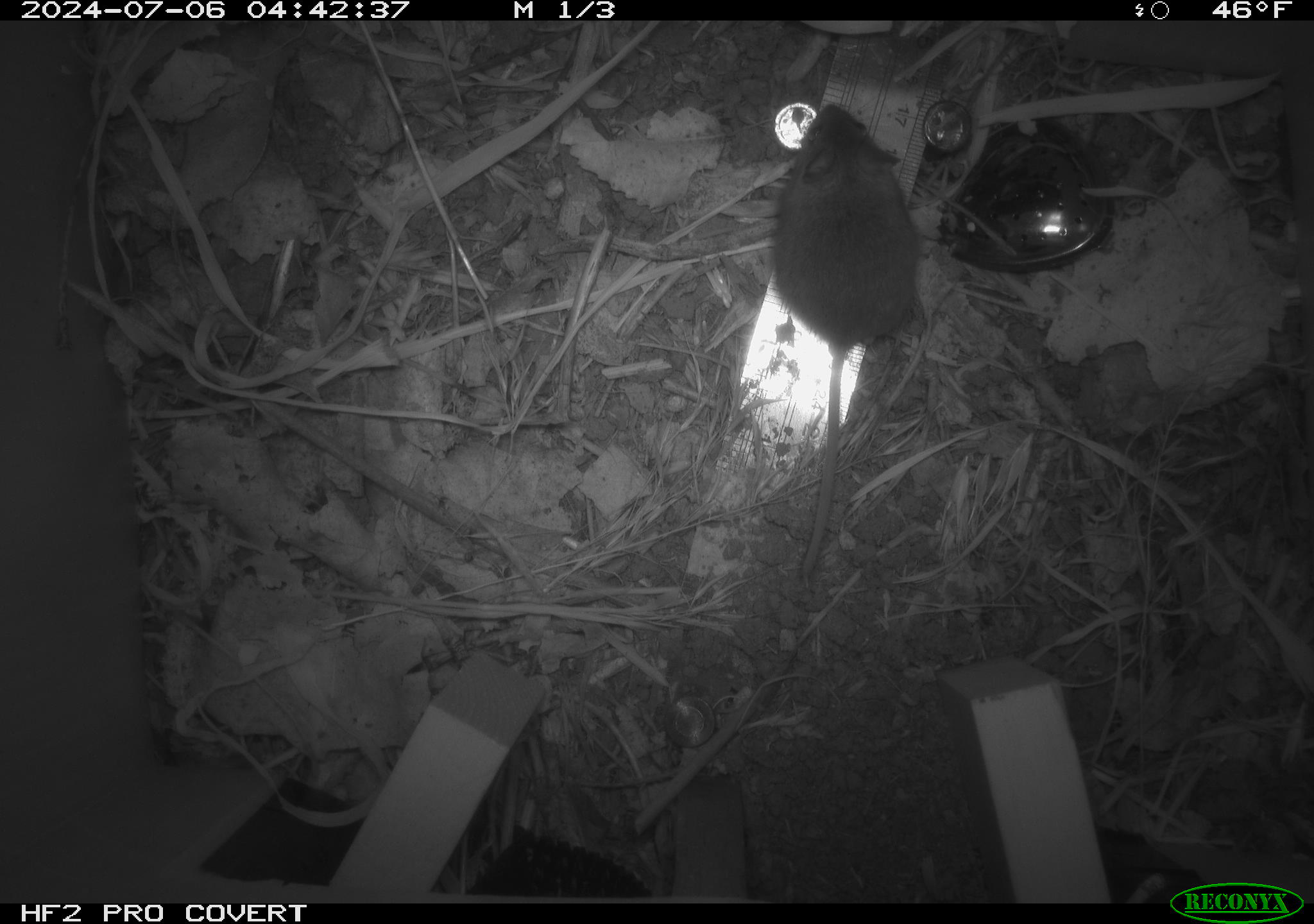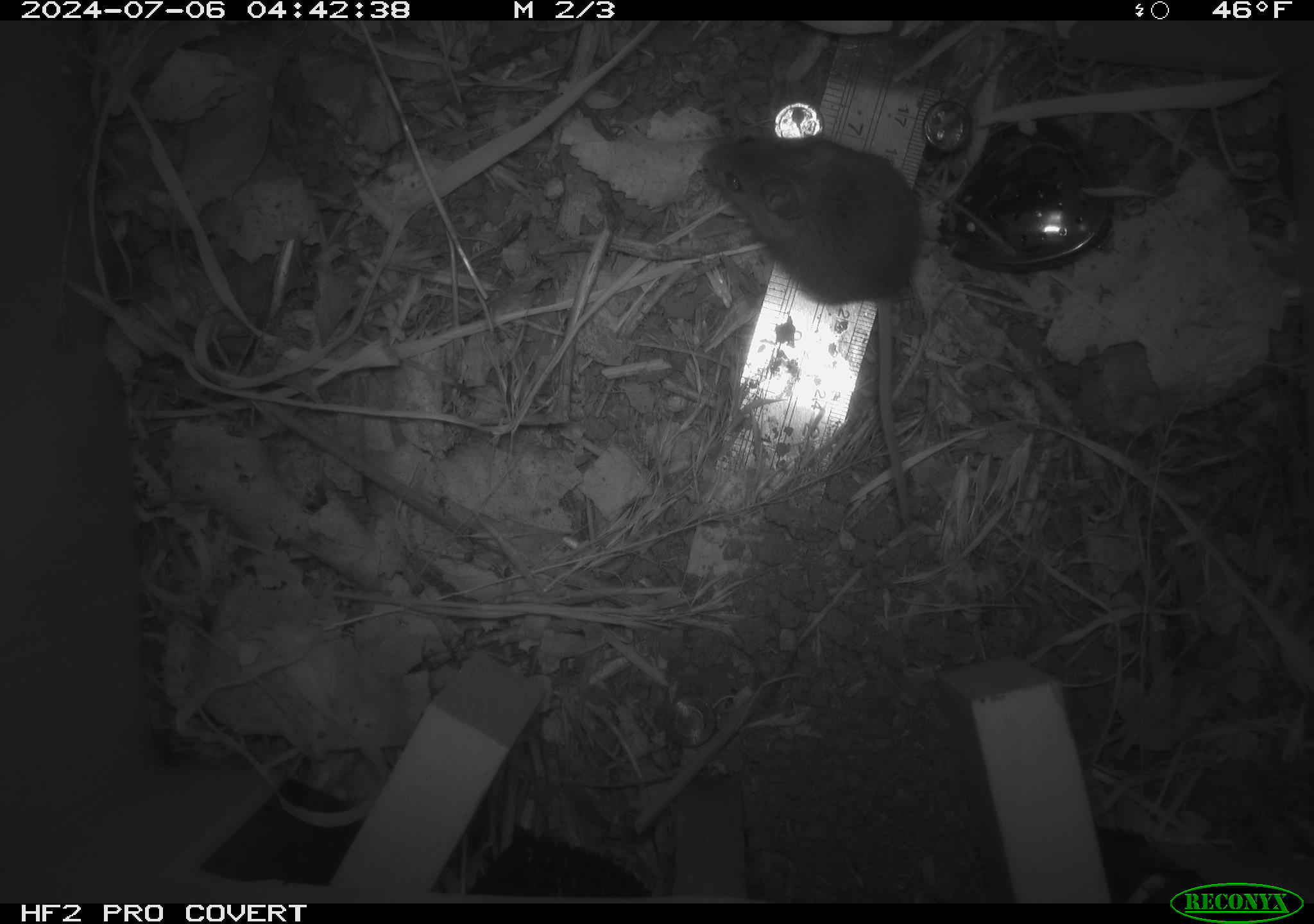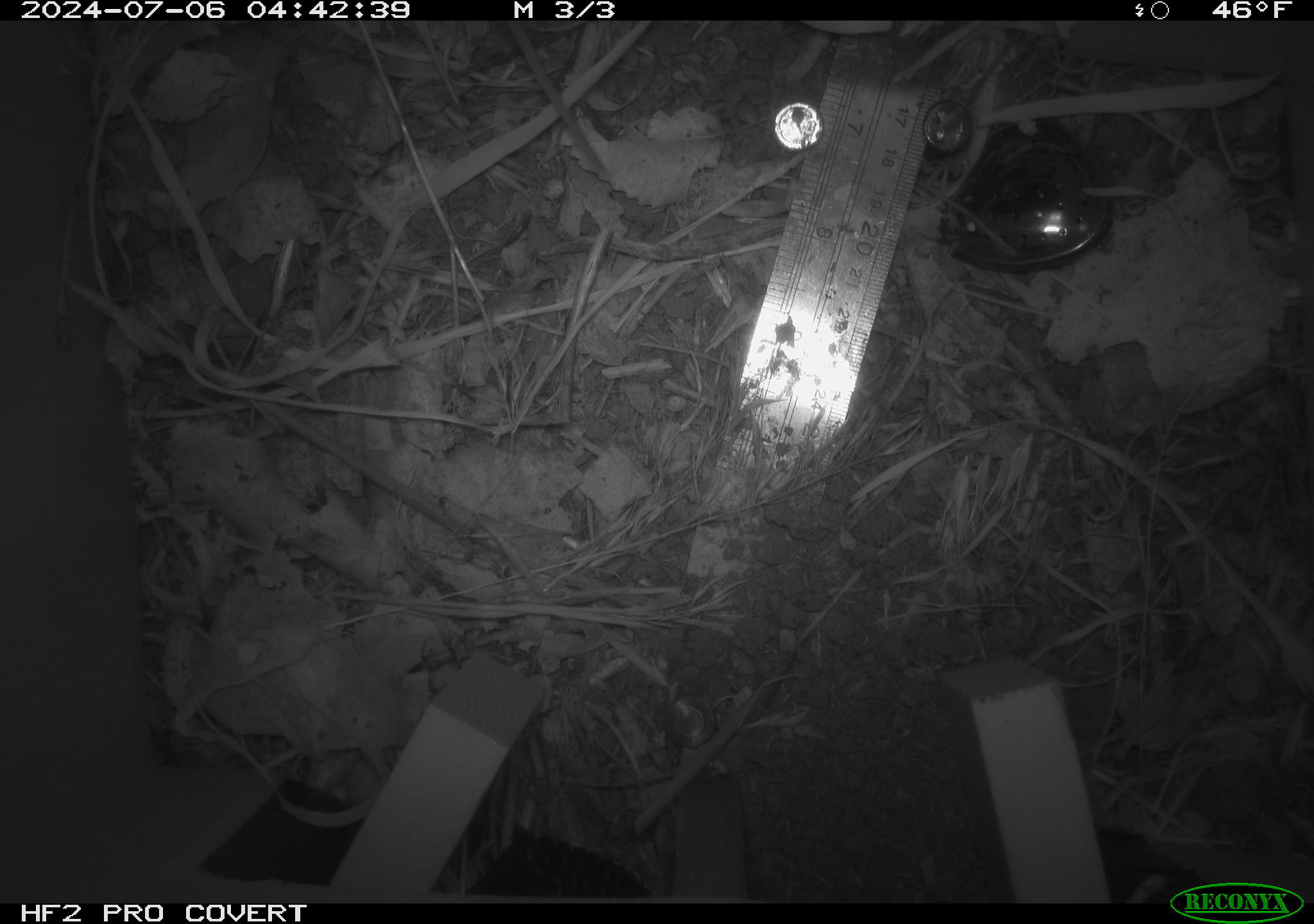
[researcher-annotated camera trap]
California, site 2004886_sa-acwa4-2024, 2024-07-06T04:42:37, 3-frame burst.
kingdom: Animalia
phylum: Chordata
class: Mammalia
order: Rodentia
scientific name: Rodentia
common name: mouse species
Mouse species (Rodentia).